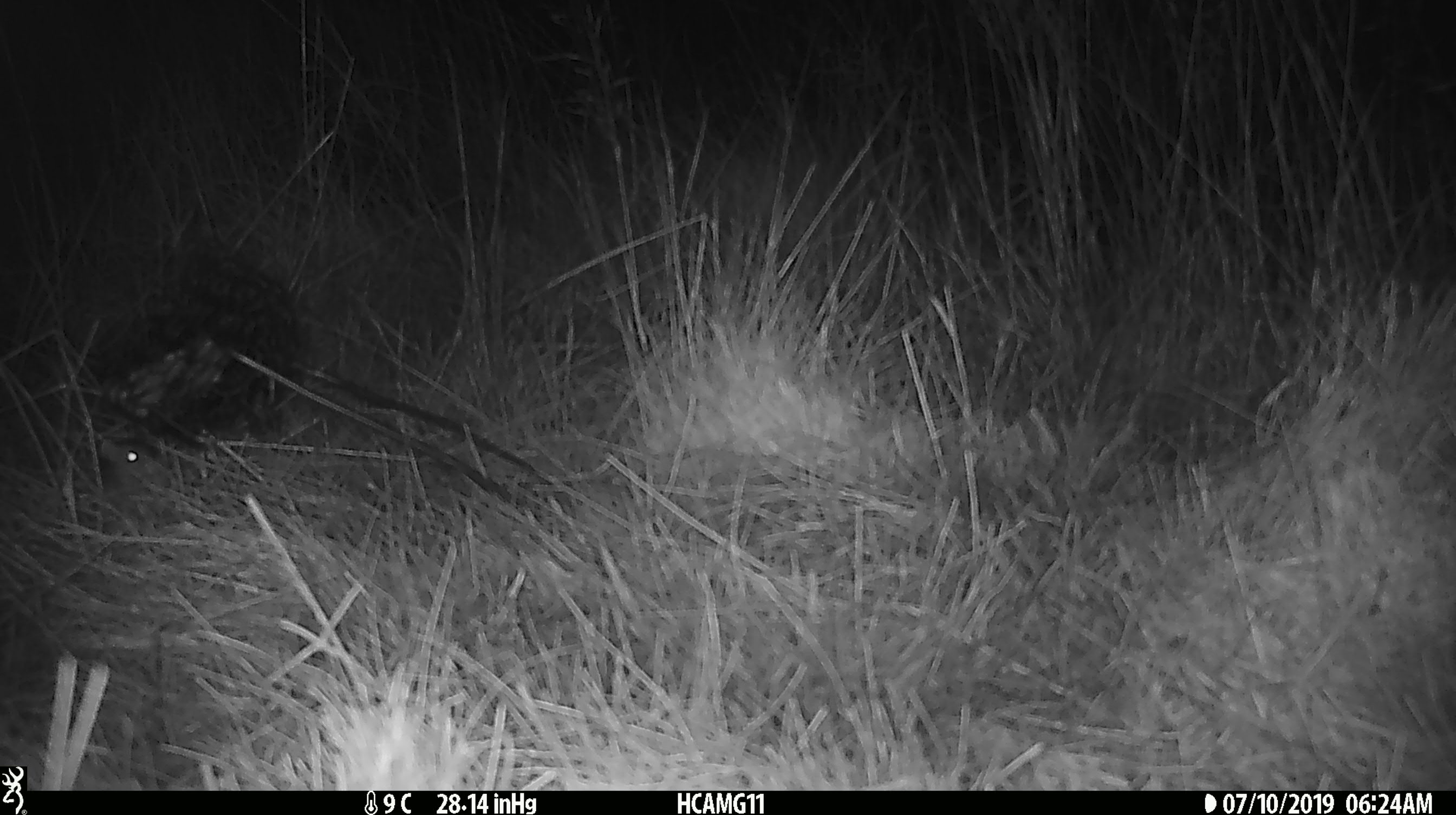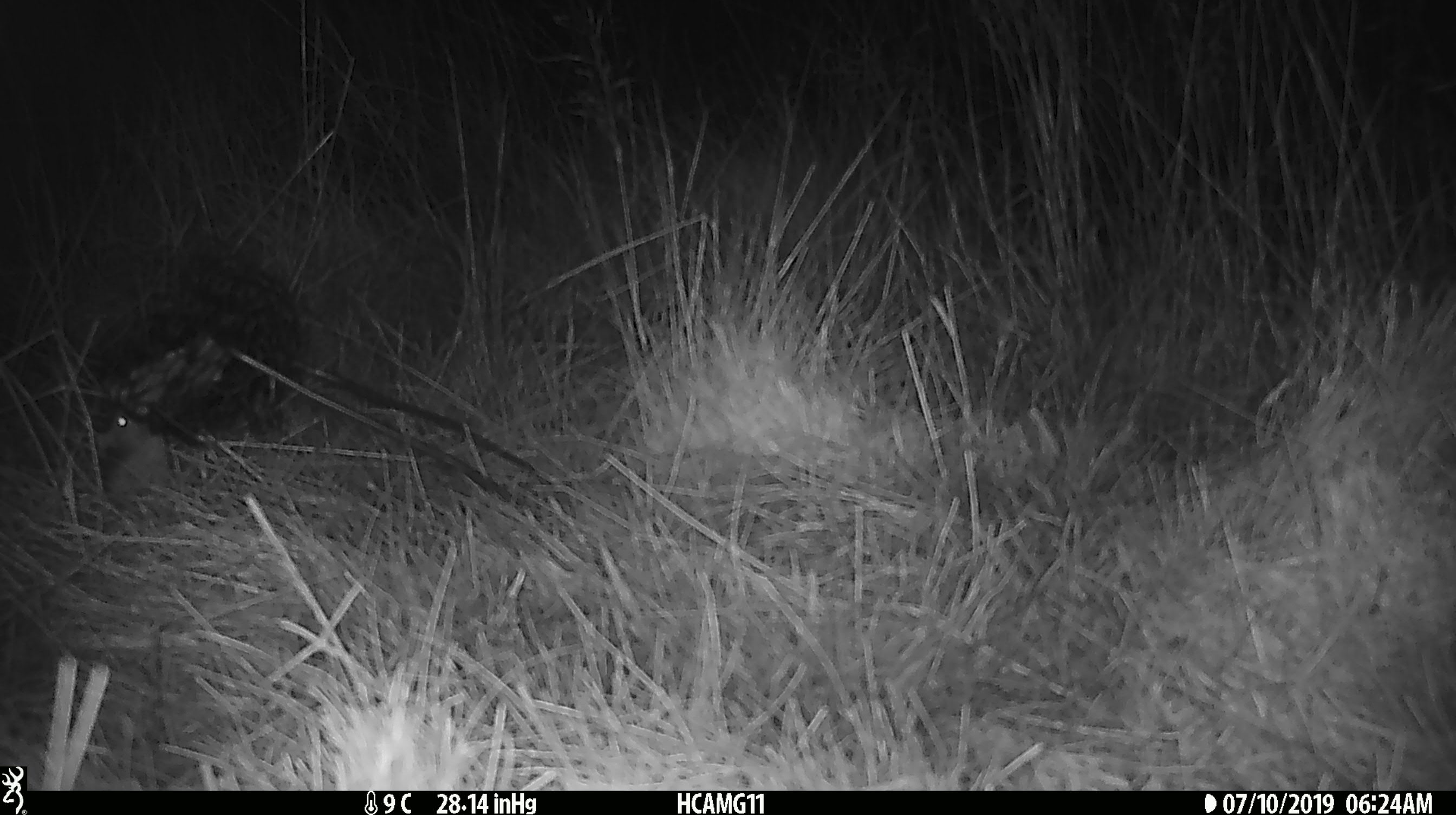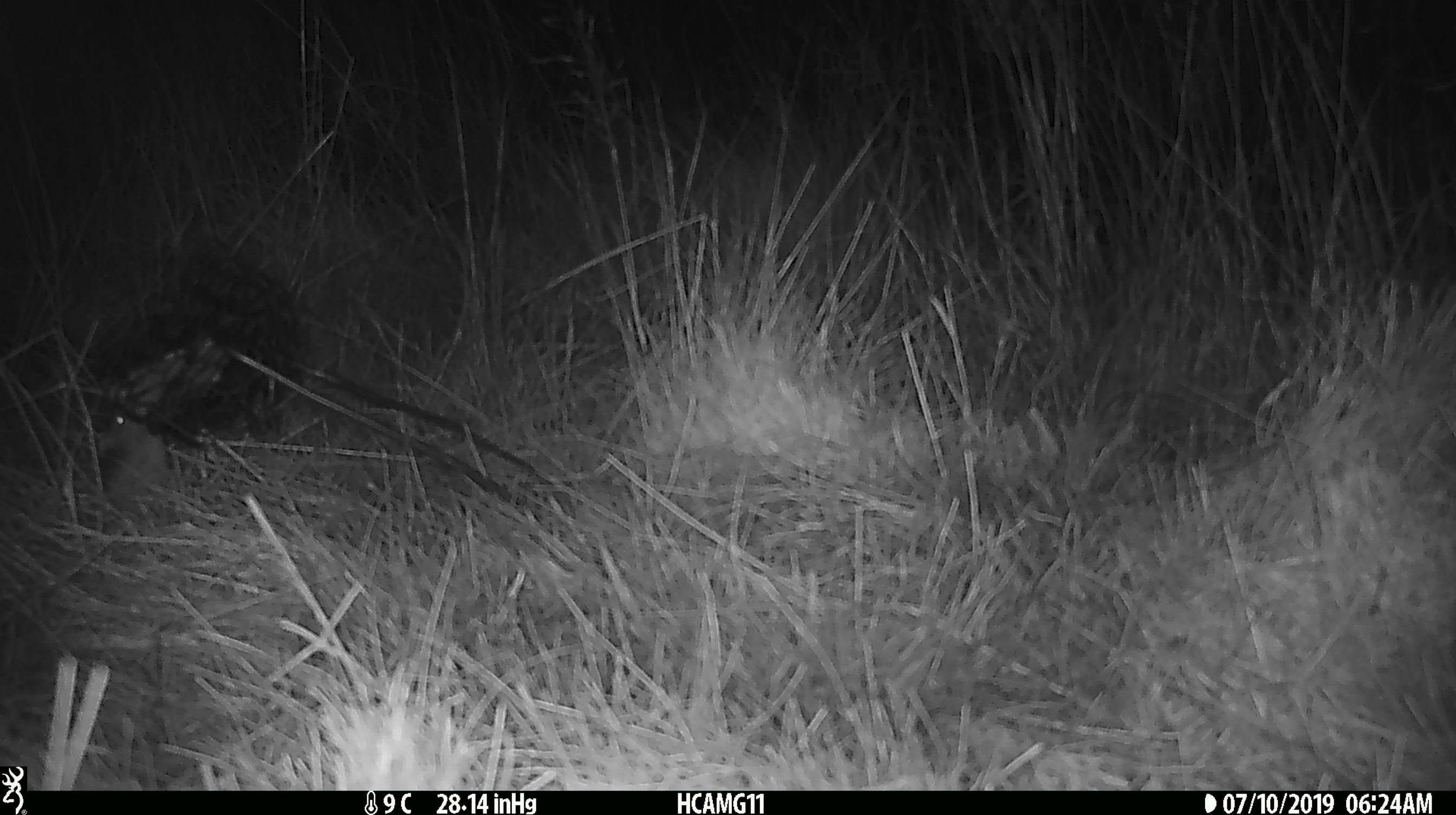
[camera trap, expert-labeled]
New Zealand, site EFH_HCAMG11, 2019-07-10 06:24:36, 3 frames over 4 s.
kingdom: Animalia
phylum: Chordata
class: Mammalia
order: Rodentia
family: Muridae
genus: Mus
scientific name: Mus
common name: mouse